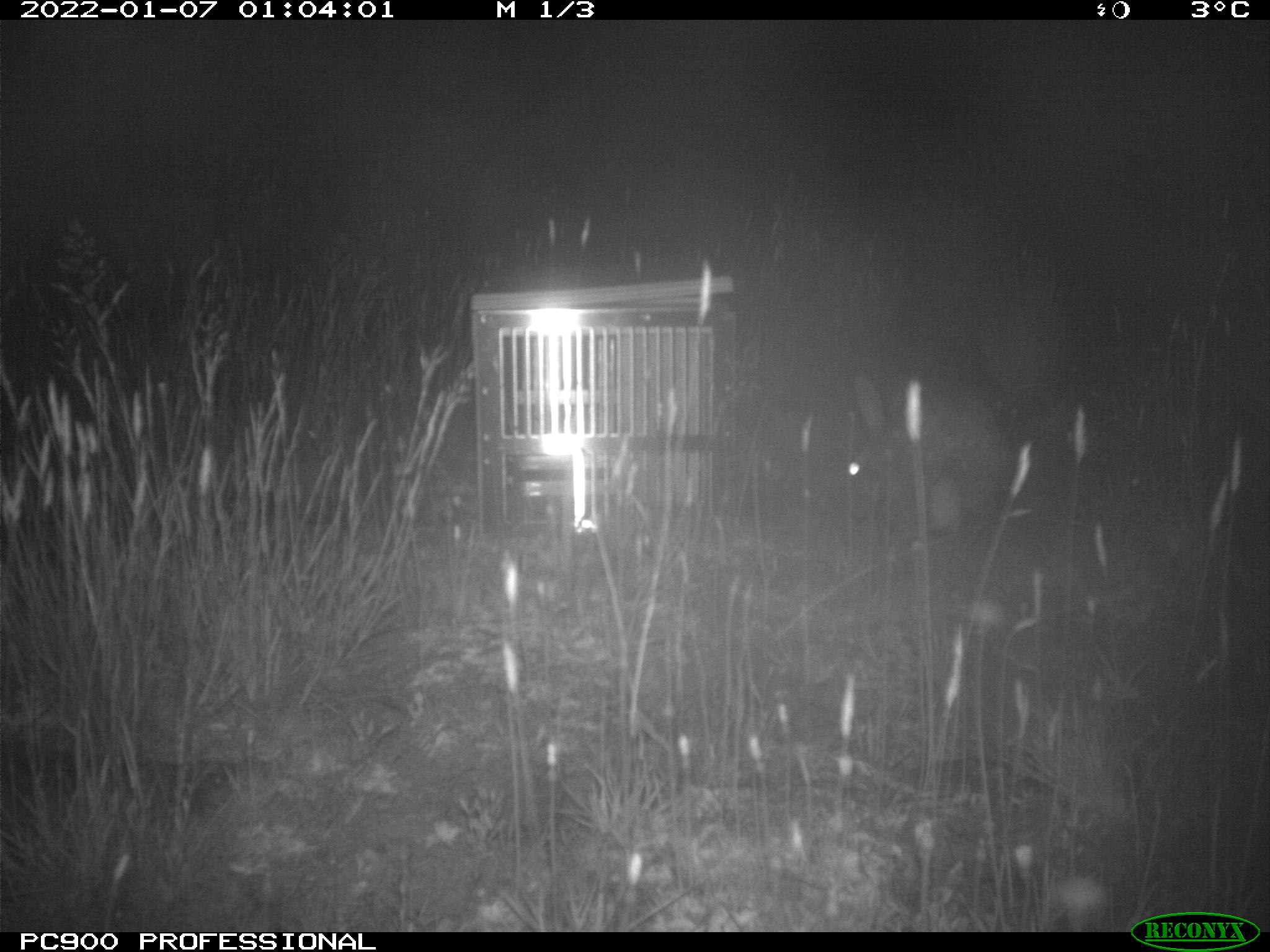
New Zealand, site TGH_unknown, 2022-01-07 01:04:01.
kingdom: Animalia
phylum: Chordata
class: Mammalia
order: Lagomorpha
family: Leporidae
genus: Oryctolagus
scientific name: Oryctolagus cuniculus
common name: european rabbit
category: rabbit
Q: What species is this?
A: Rabbit (european rabbit) (Oryctolagus cuniculus).